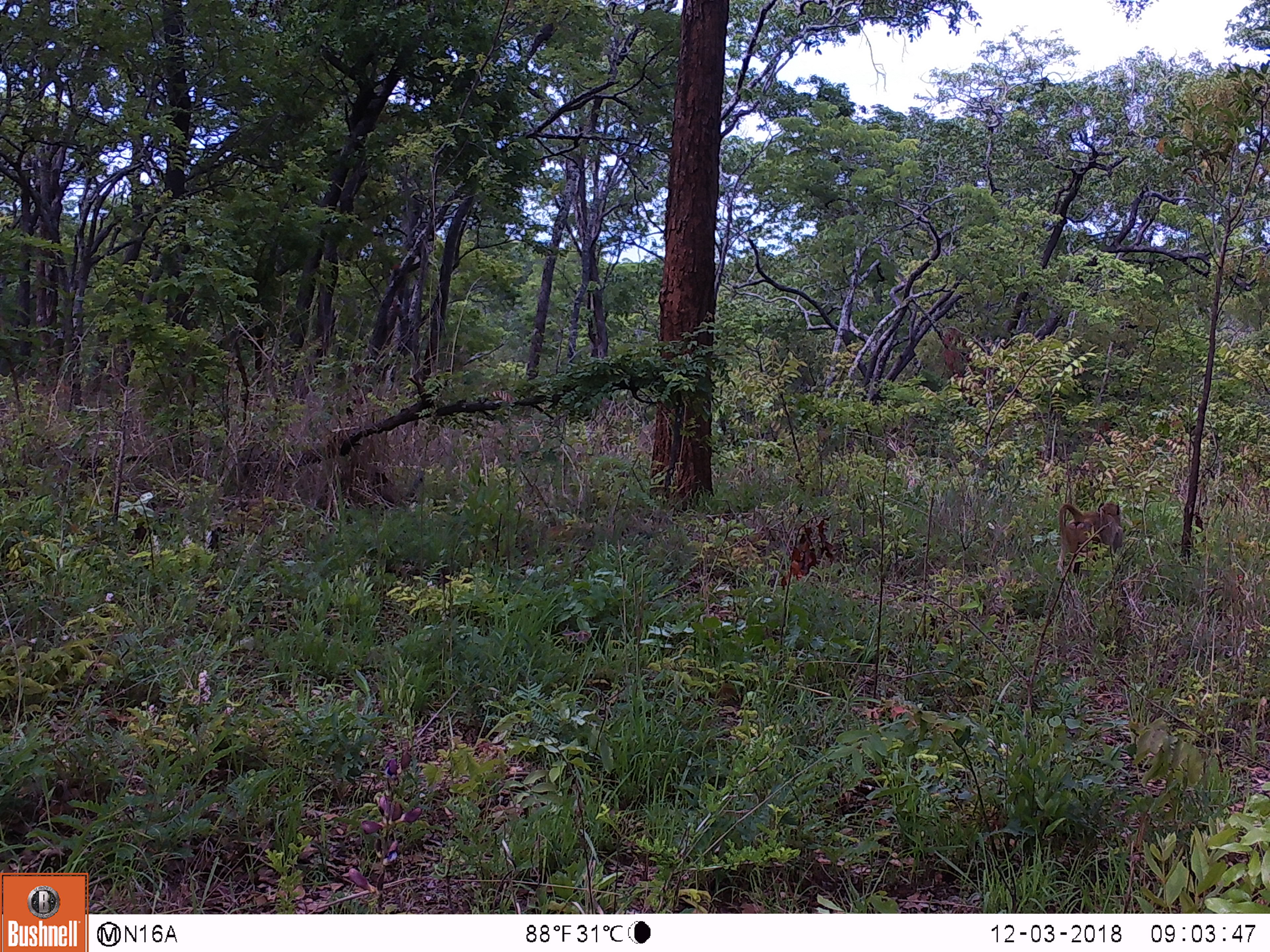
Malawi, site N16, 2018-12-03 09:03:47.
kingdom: Animalia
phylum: Chordata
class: Mammalia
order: Primates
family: Cercopithecidae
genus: Papio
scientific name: Papio cynocephalus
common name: yellow baboon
Yellow baboon (Papio cynocephalus), count 1.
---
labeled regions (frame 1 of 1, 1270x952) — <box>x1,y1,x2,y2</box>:
yellow baboon: <box>1049,498,1128,575</box>